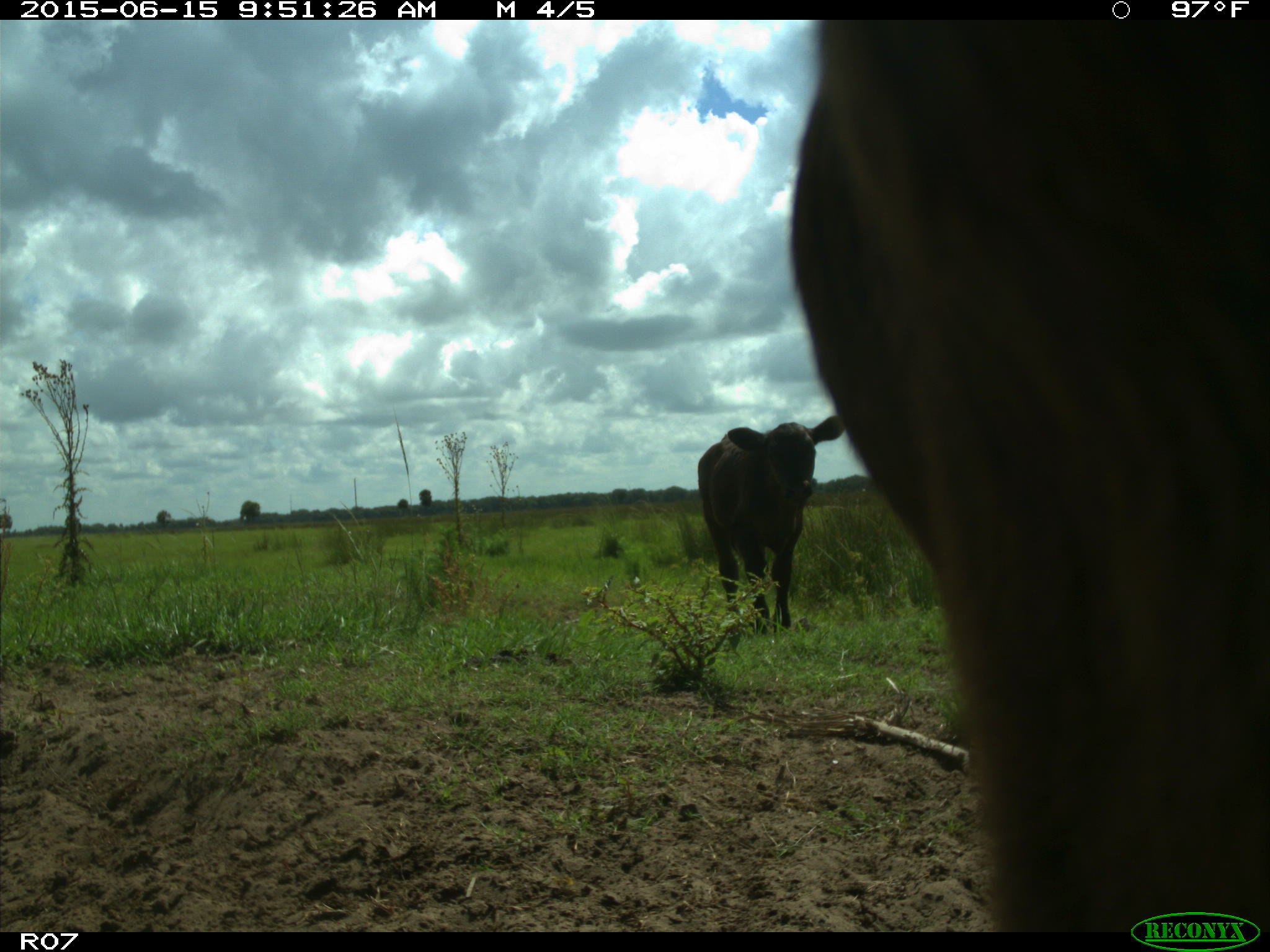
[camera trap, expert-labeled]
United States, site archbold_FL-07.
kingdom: Animalia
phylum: Chordata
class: Mammalia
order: Artiodactyla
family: Bovidae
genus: Bos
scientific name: Bos taurus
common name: domestic cow